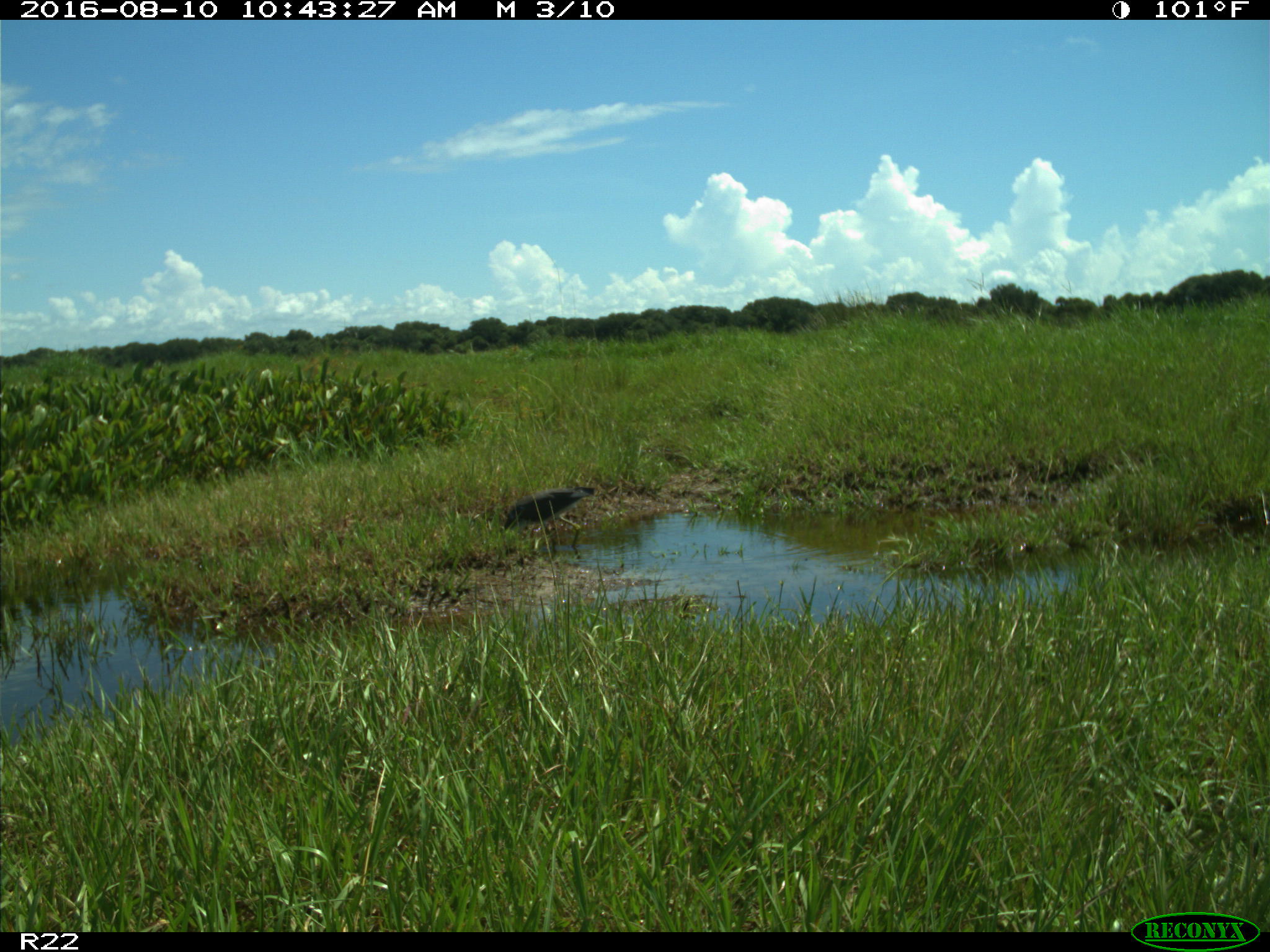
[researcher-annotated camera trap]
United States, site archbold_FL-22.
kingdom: Animalia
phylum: Chordata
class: Aves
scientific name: Aves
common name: birds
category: unidentified bird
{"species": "unidentified bird (birds) (Aves)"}